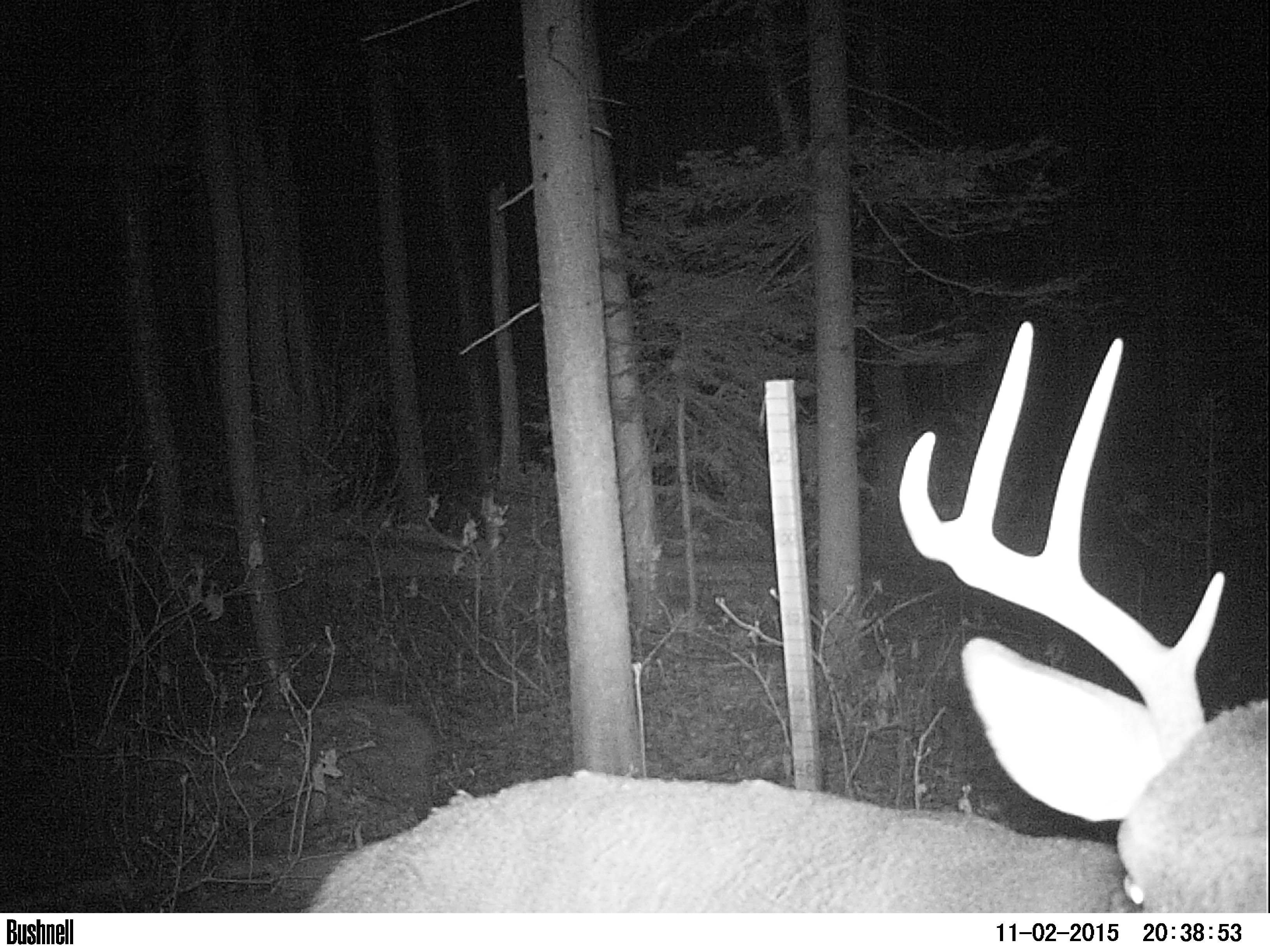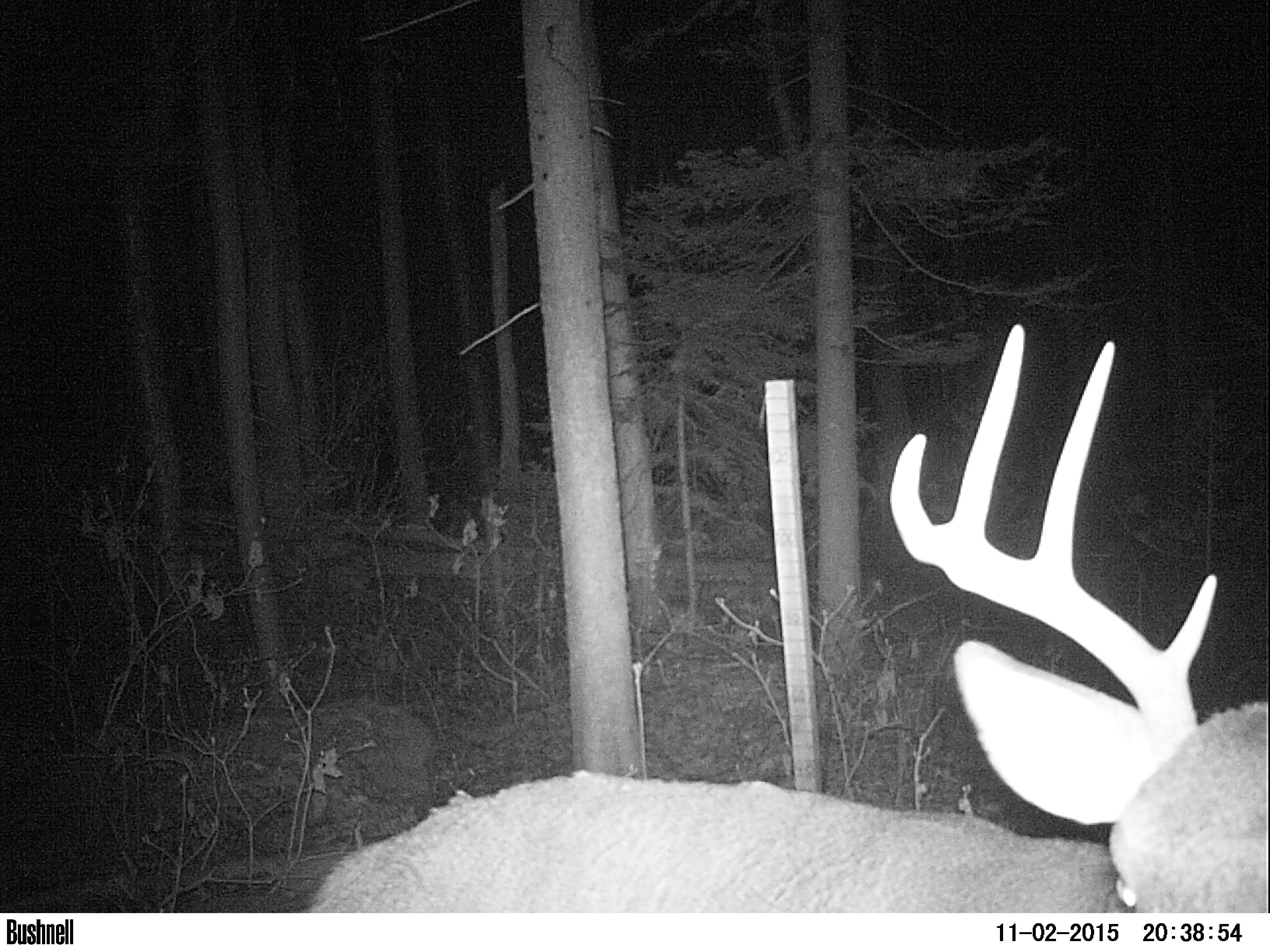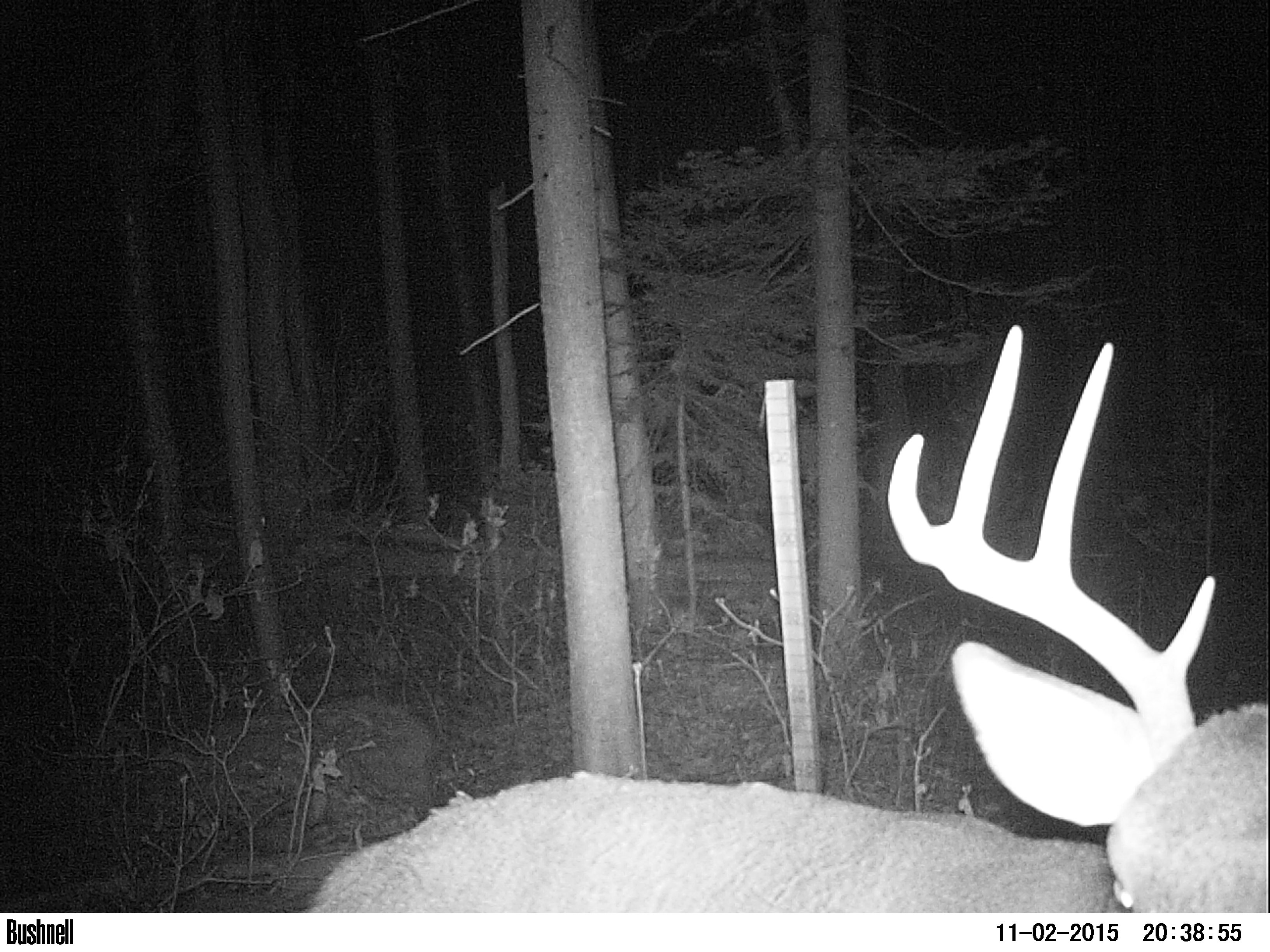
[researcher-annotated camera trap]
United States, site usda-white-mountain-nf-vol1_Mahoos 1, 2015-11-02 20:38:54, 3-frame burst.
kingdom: Animalia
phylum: Chordata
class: Mammalia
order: Artiodactyla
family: Cervidae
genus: Odocoileus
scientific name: Odocoileus virginianus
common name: white-tailed deer